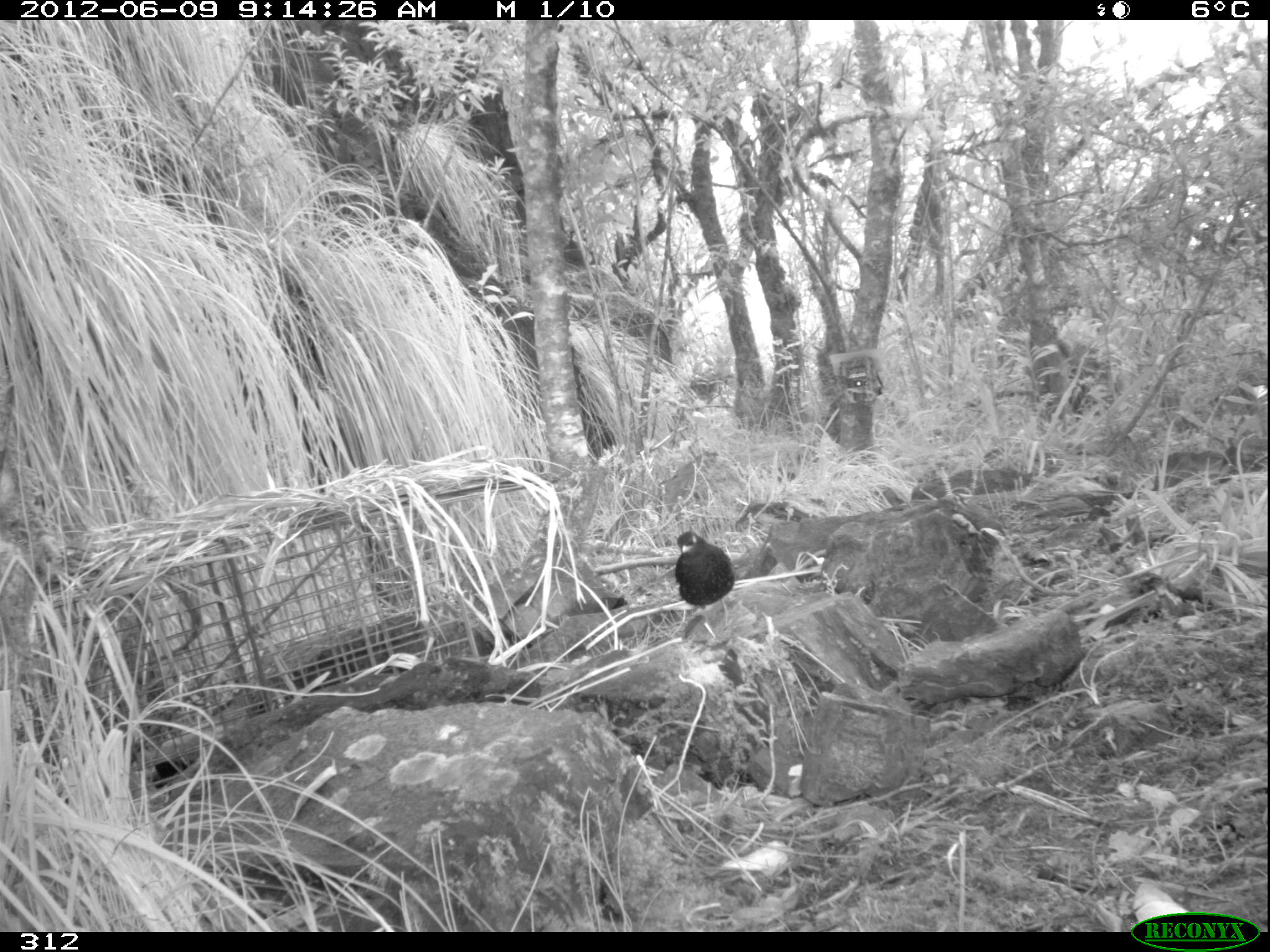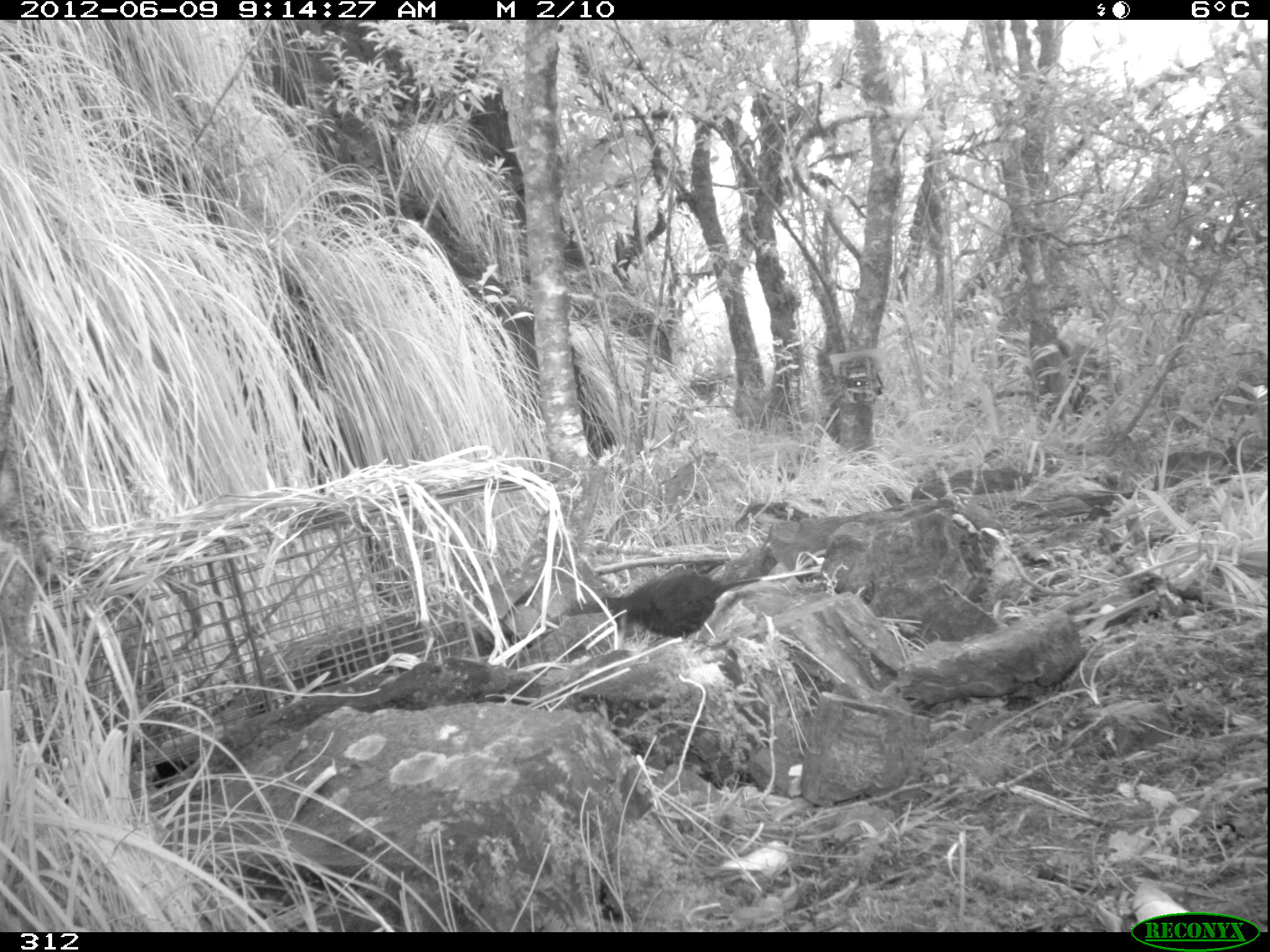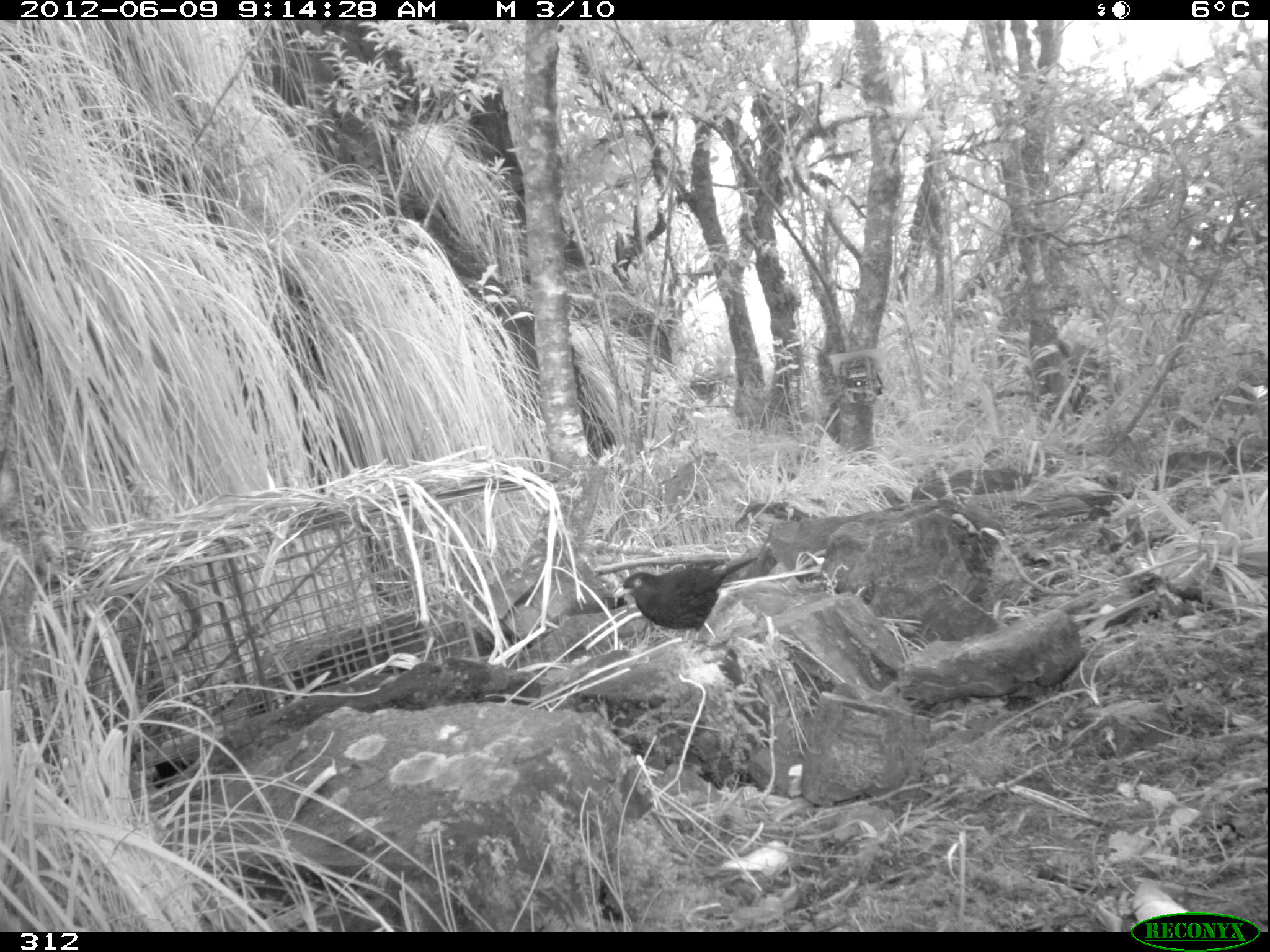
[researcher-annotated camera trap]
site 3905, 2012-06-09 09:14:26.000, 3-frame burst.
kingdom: Animalia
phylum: Chordata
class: Aves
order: Passeriformes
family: Turdidae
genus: Turdus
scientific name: Turdus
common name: true thrushes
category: turdus sp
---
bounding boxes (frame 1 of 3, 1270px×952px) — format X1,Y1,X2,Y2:
turdus sp: 672,529,735,628